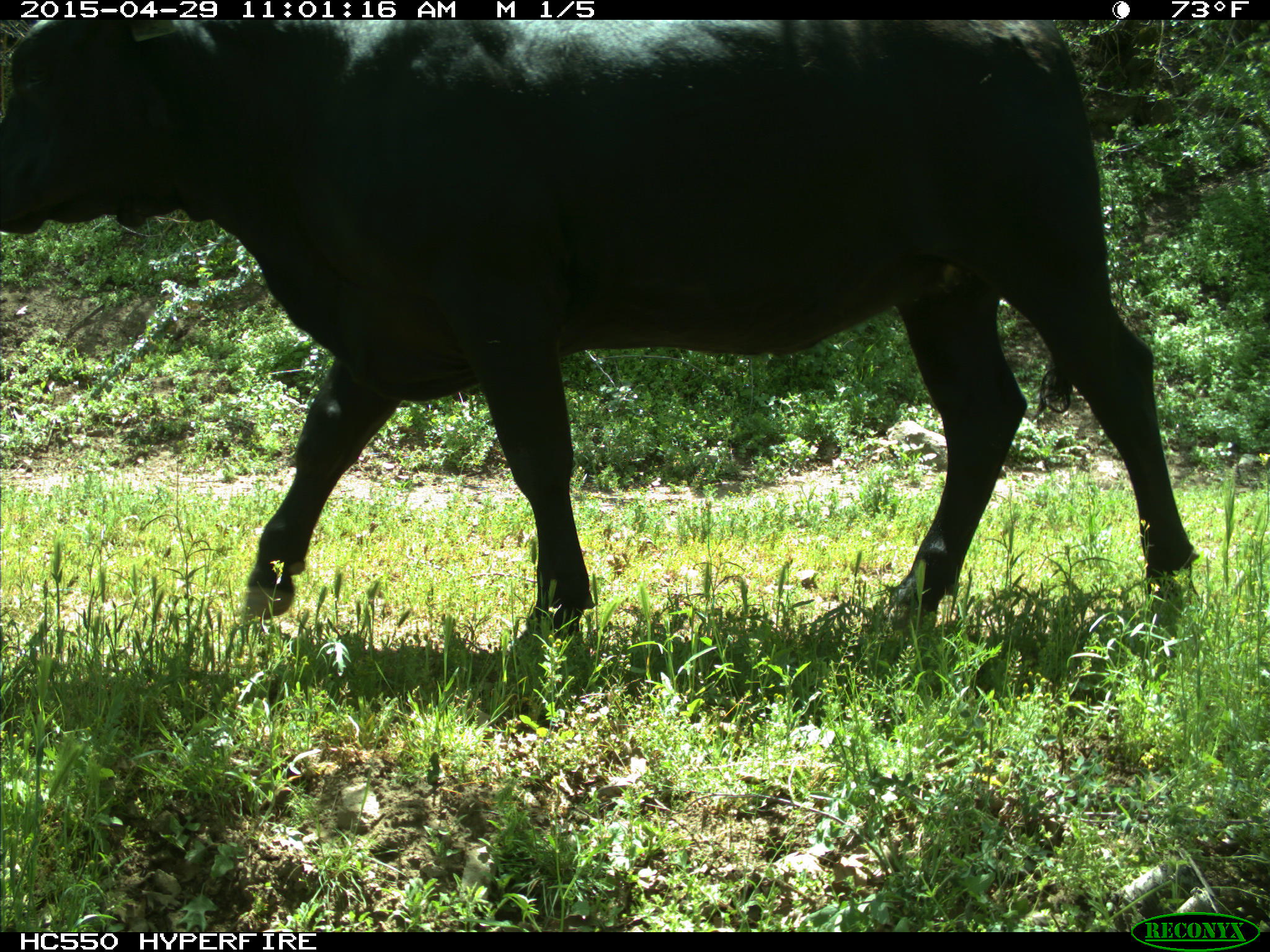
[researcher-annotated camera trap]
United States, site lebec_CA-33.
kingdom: Animalia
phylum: Chordata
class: Mammalia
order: Artiodactyla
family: Bovidae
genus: Bos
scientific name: Bos taurus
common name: domestic cow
Bos taurus (domestic cow).